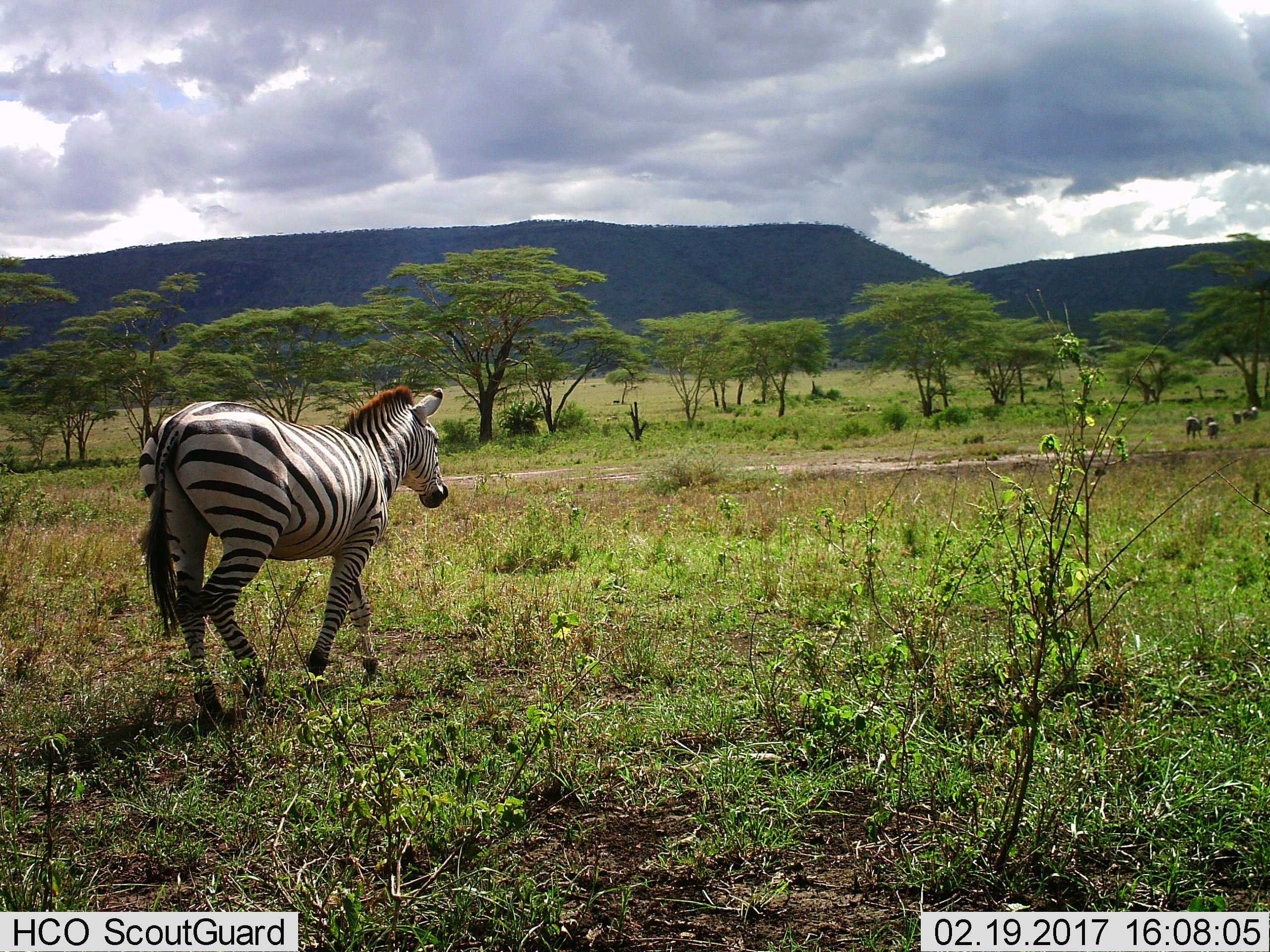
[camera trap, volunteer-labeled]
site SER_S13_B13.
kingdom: Animalia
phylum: Chordata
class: Mammalia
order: Perissodactyla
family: Equidae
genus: Equus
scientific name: Equus quagga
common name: plains zebra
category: zebraplains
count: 5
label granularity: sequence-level